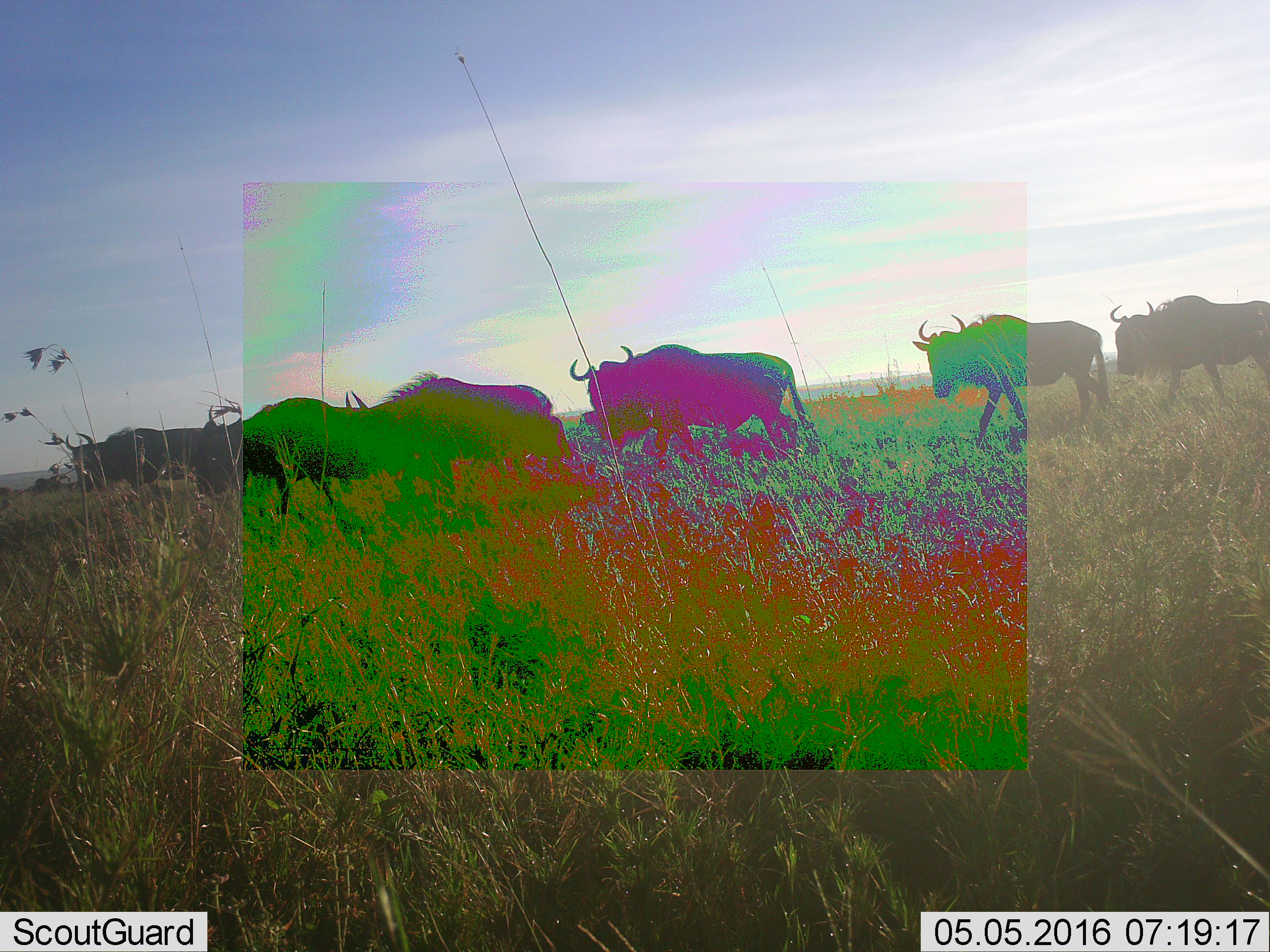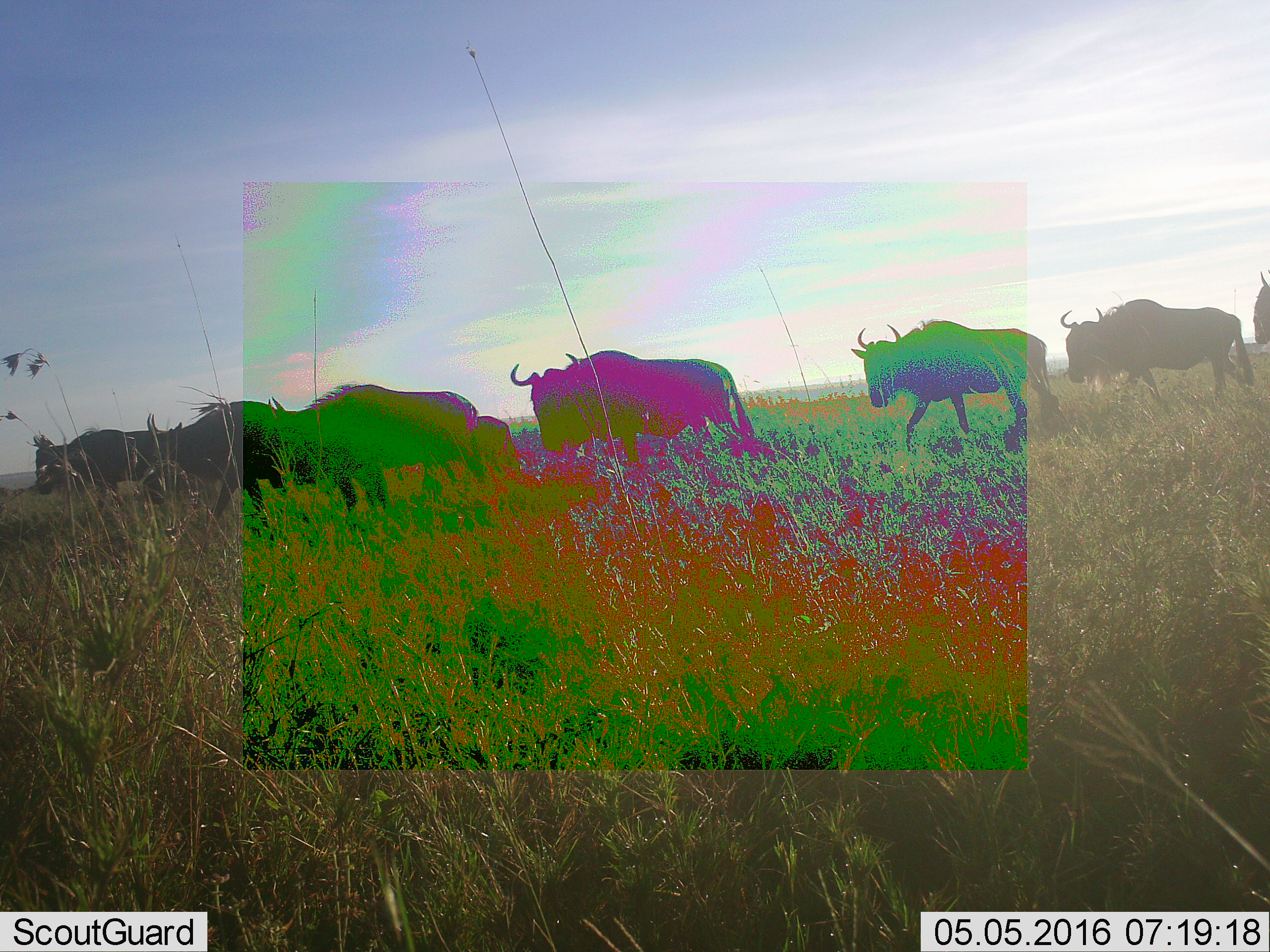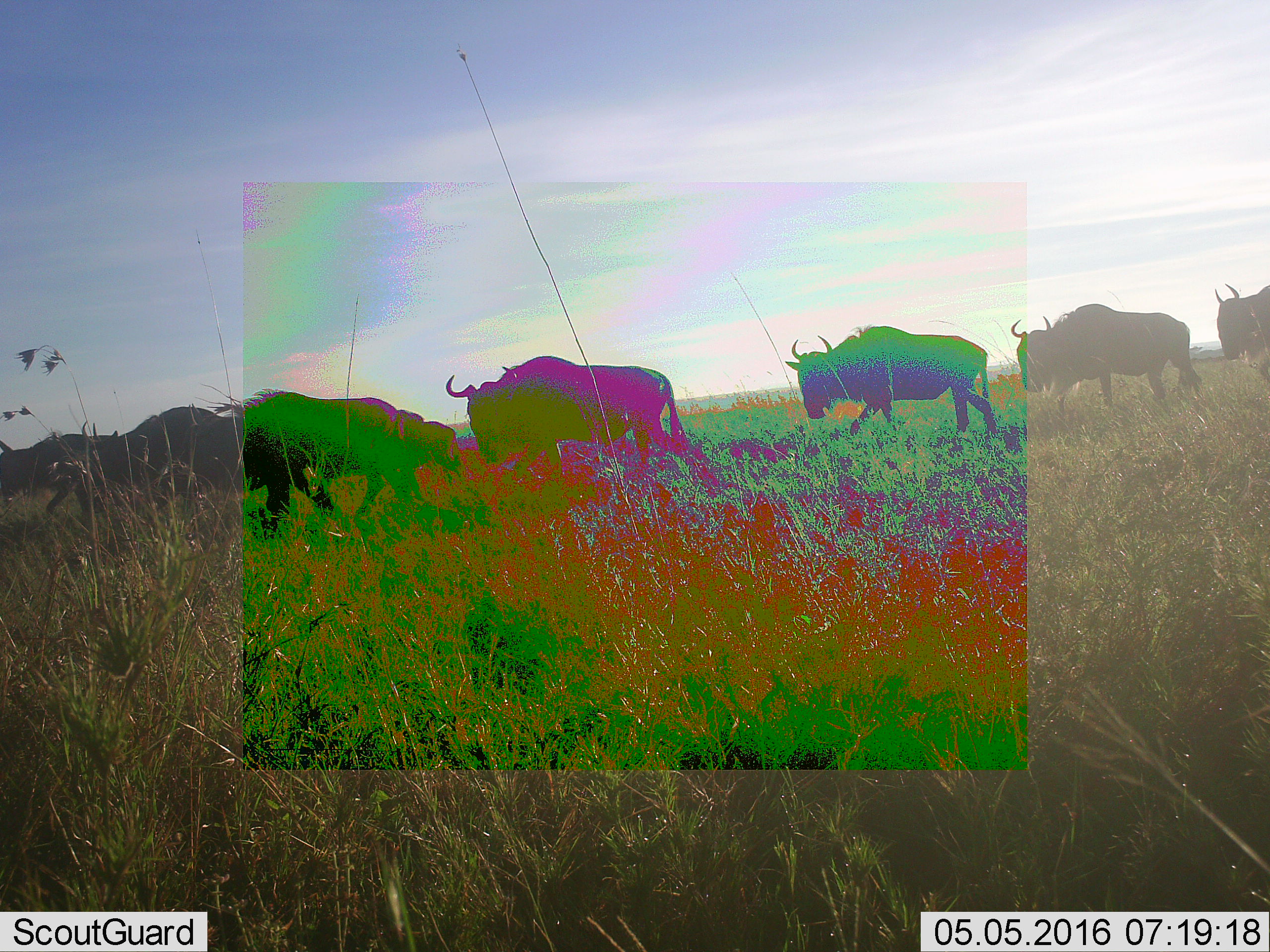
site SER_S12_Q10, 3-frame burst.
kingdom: Animalia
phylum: Chordata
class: Mammalia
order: Artiodactyla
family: Bovidae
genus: Connochaetes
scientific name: Connochaetes taurinus taurinus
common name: blue wildebeest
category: wildebeestblue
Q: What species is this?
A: Wildebeestblue (blue wildebeest) (Connochaetes taurinus taurinus).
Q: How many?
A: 7.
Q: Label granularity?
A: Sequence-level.